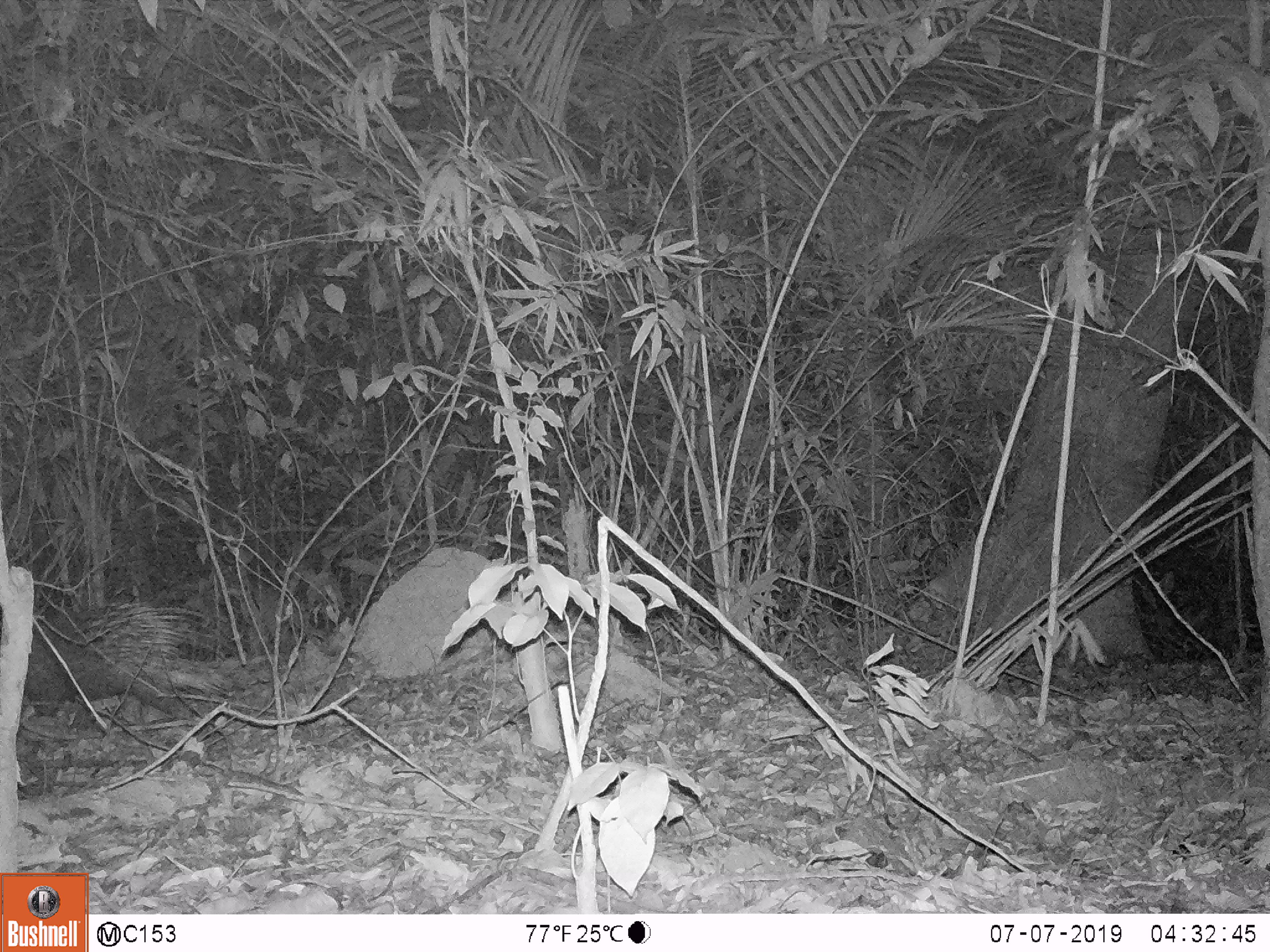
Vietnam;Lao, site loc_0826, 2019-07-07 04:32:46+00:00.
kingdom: Animalia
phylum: Chordata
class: Mammalia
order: Rodentia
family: Hystricidae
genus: Hystrix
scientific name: Hystrix brachyura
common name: malayan porcupine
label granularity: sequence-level